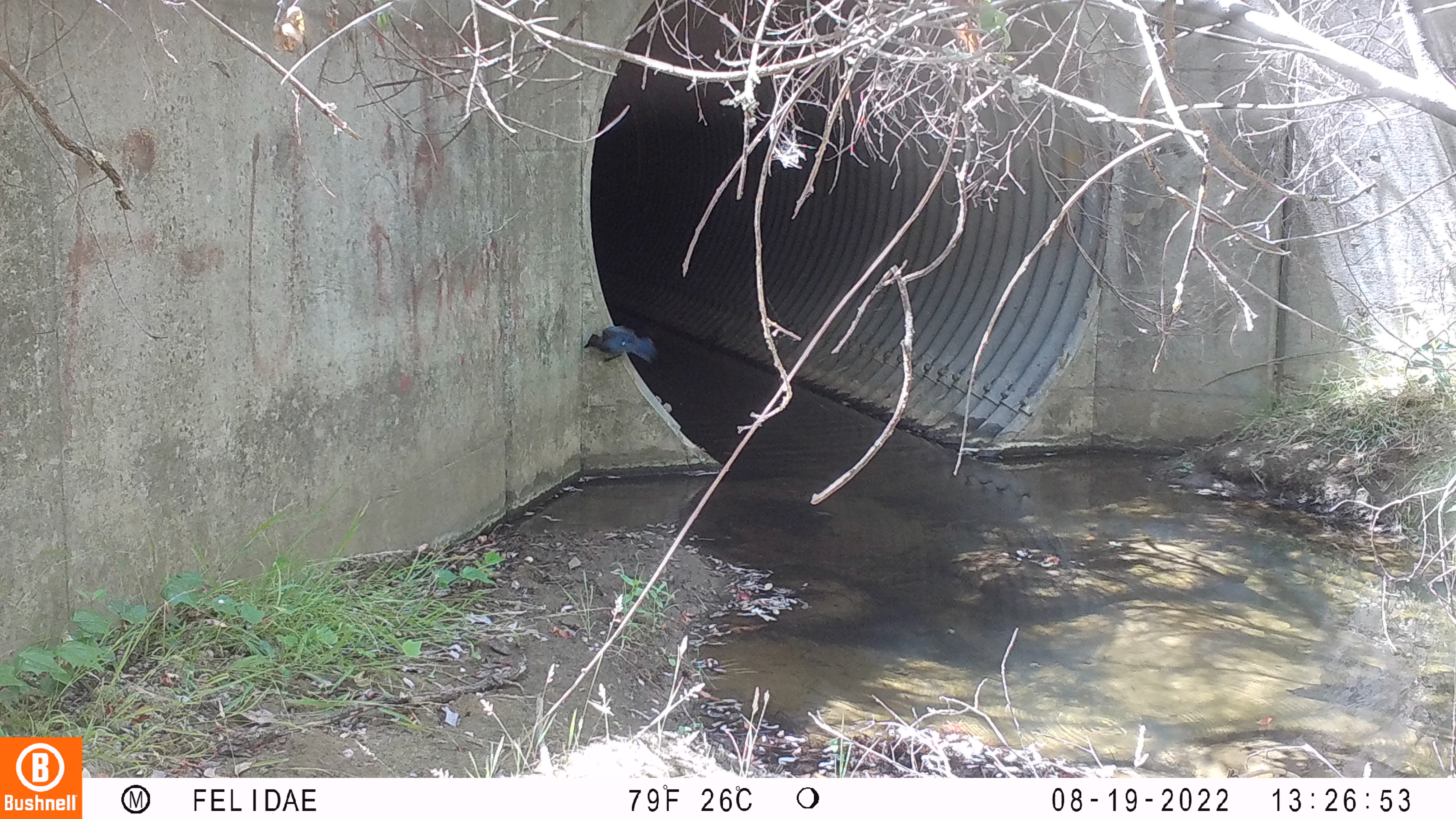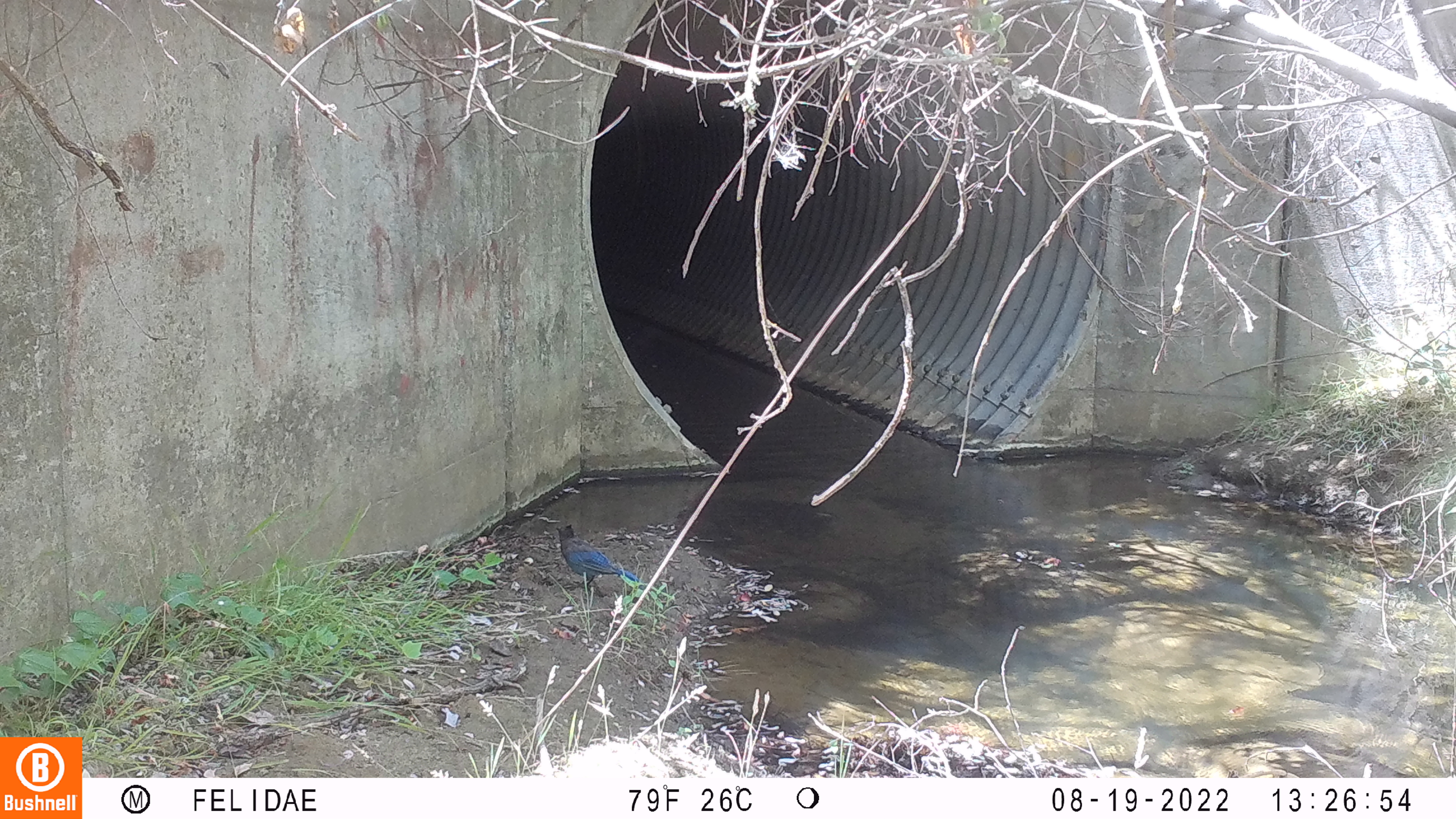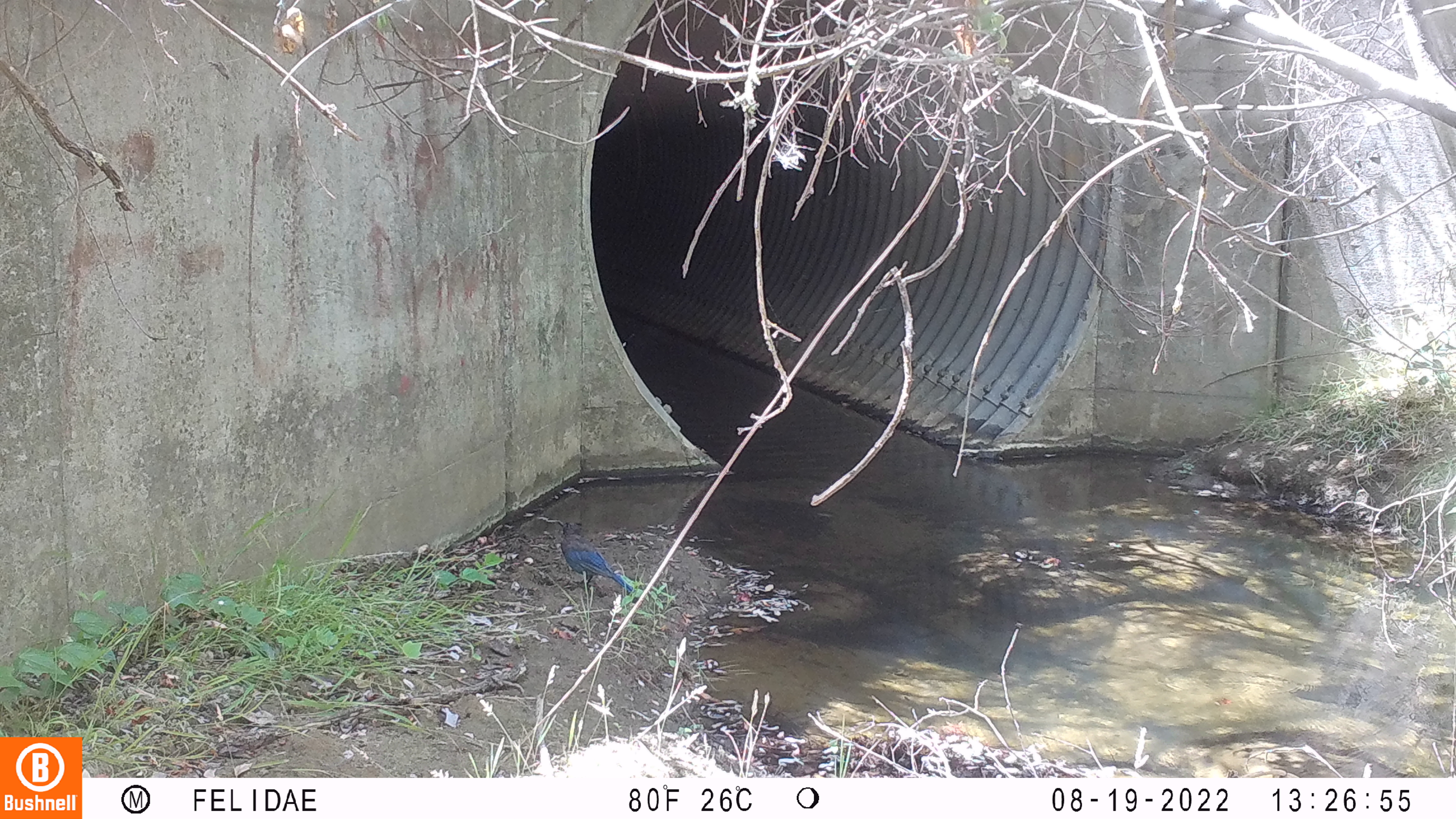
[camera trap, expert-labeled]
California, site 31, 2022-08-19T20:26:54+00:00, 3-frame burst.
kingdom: Animalia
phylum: Chordata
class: Aves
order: Passeriformes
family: Corvidae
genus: Cyanocitta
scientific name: Cyanocitta stelleri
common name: steller's jay